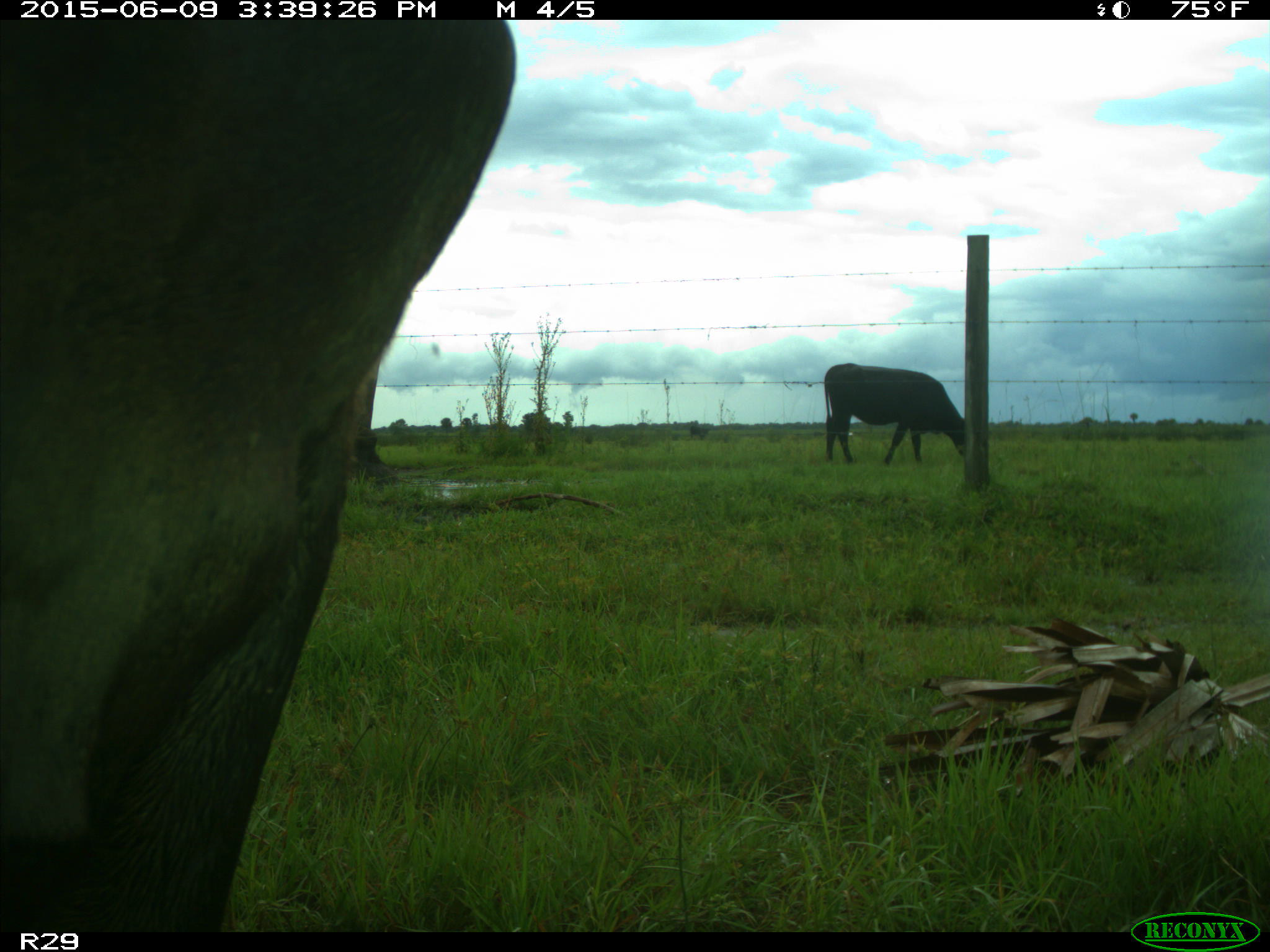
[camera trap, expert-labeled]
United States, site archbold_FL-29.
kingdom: Animalia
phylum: Chordata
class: Mammalia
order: Artiodactyla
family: Bovidae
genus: Bos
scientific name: Bos taurus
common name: domestic cow